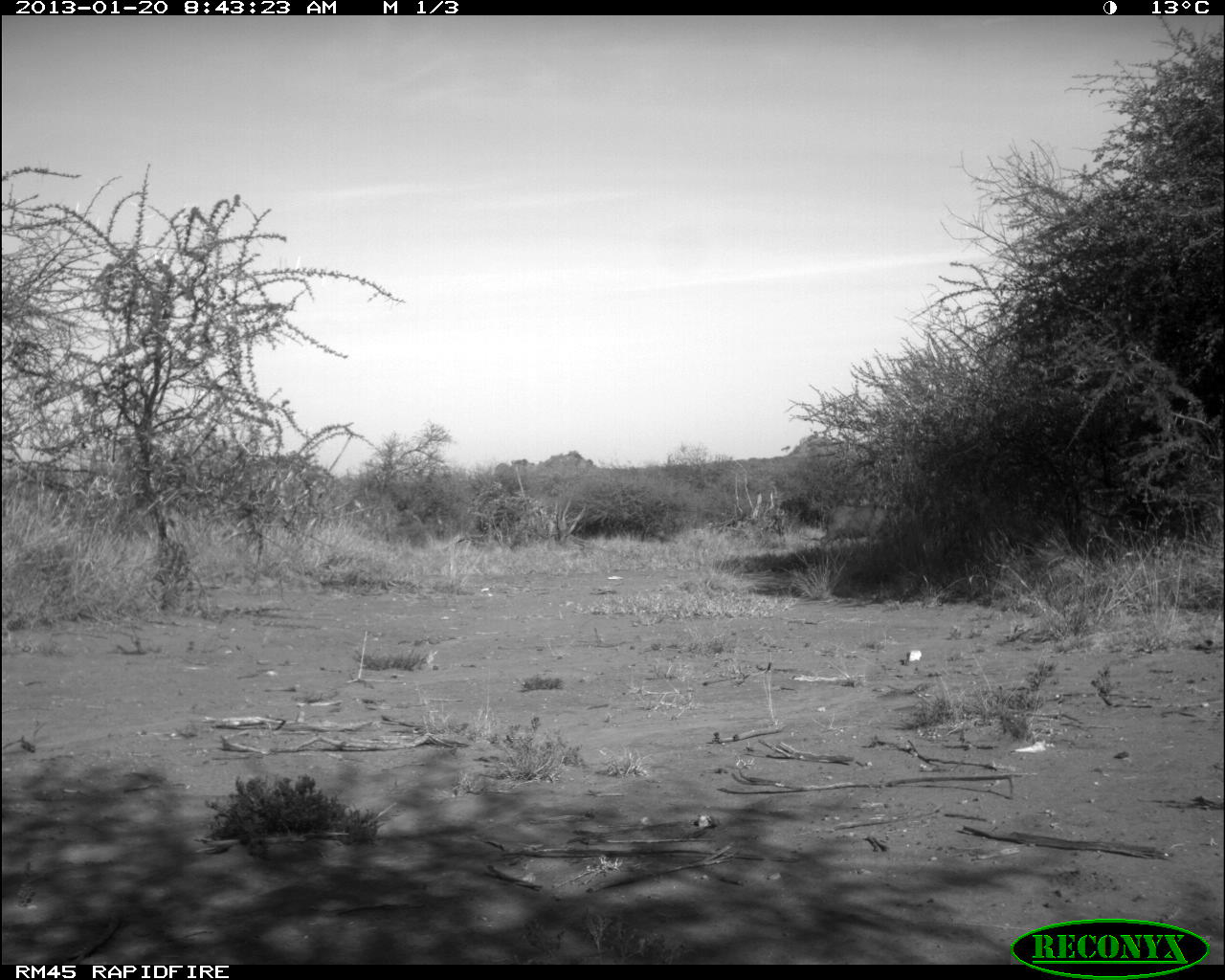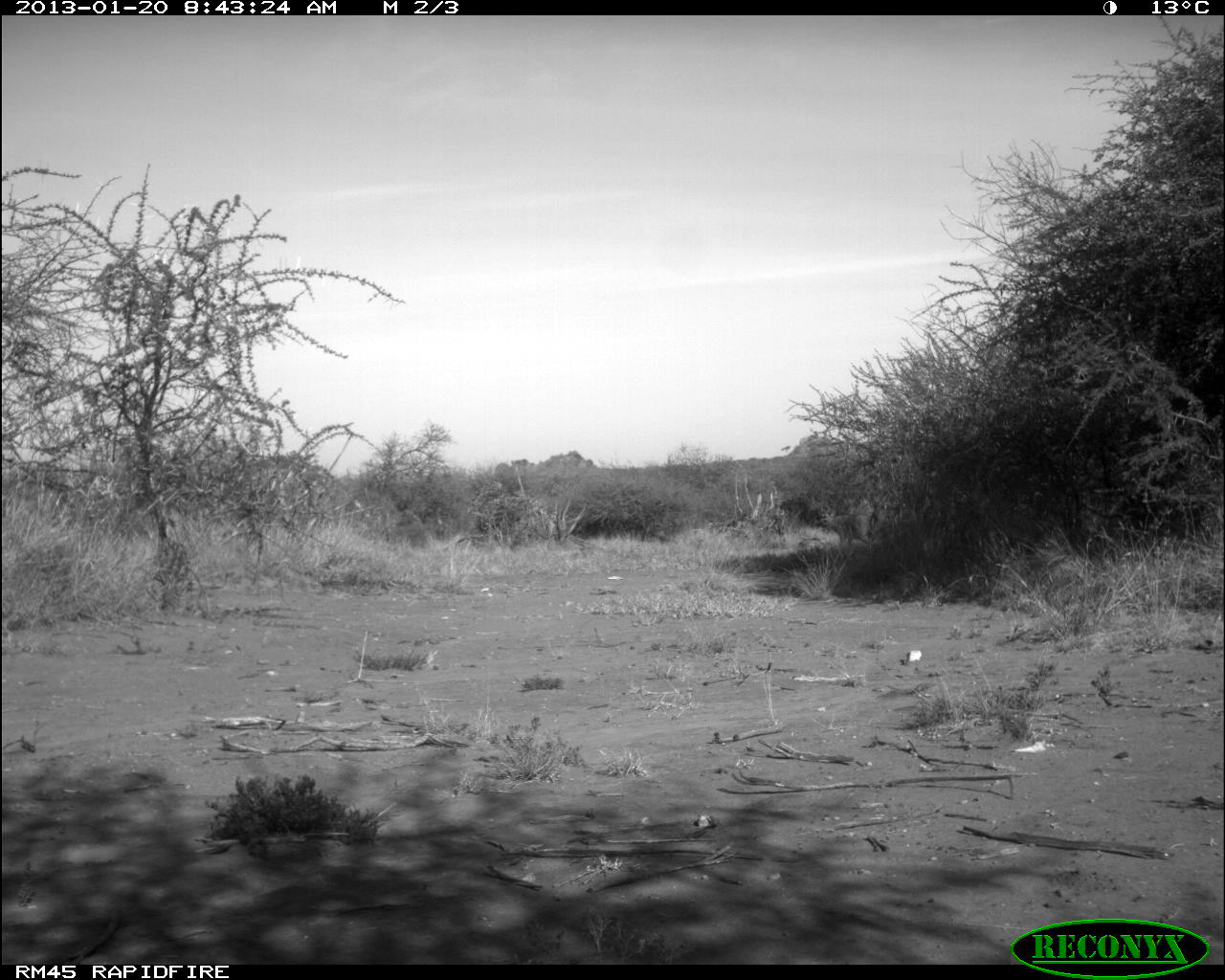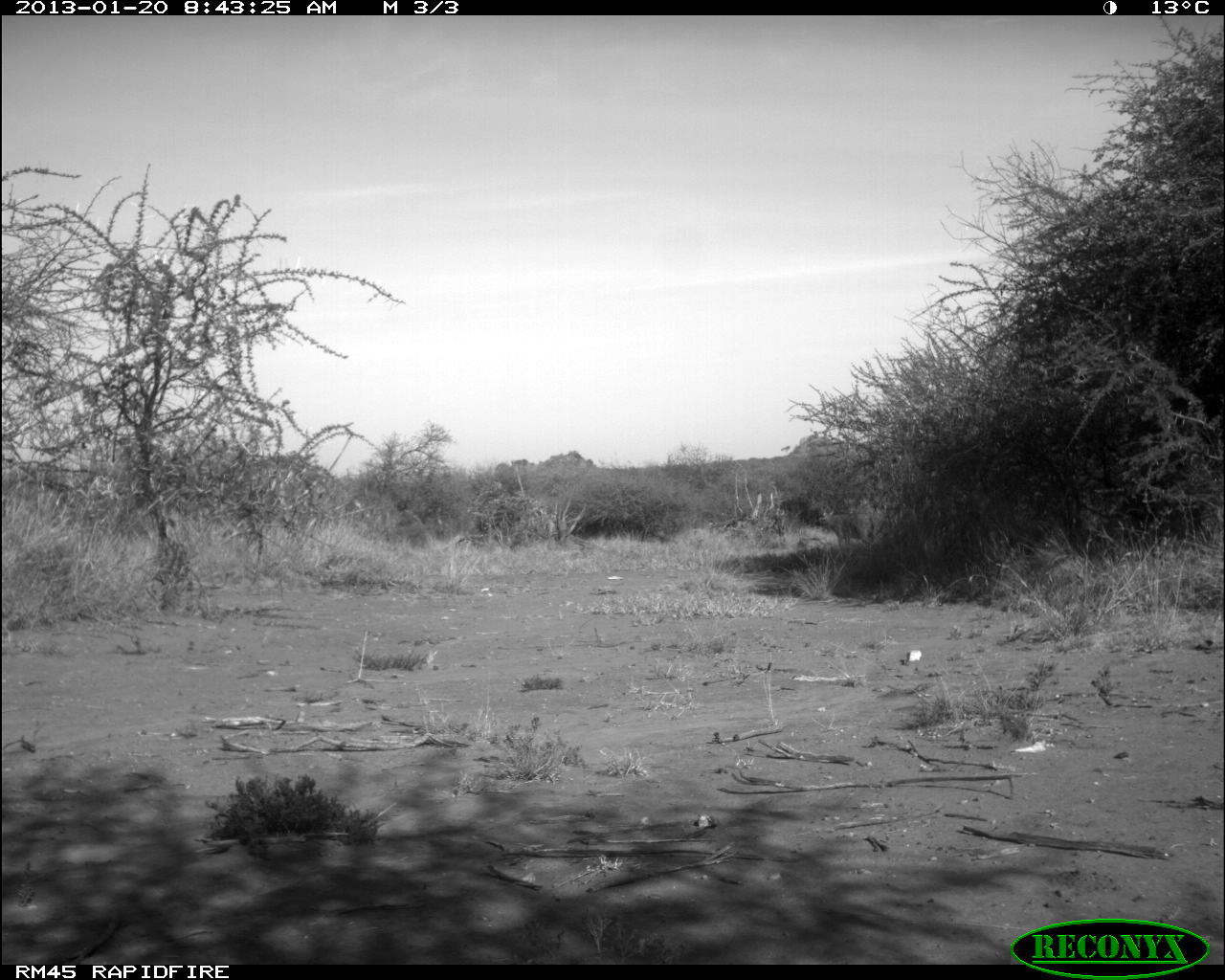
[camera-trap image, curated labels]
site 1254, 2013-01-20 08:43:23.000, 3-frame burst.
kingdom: Animalia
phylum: Chordata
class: Mammalia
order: Artiodactyla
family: Bovidae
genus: Bos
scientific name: Bos taurus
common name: domestic cattle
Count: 1.